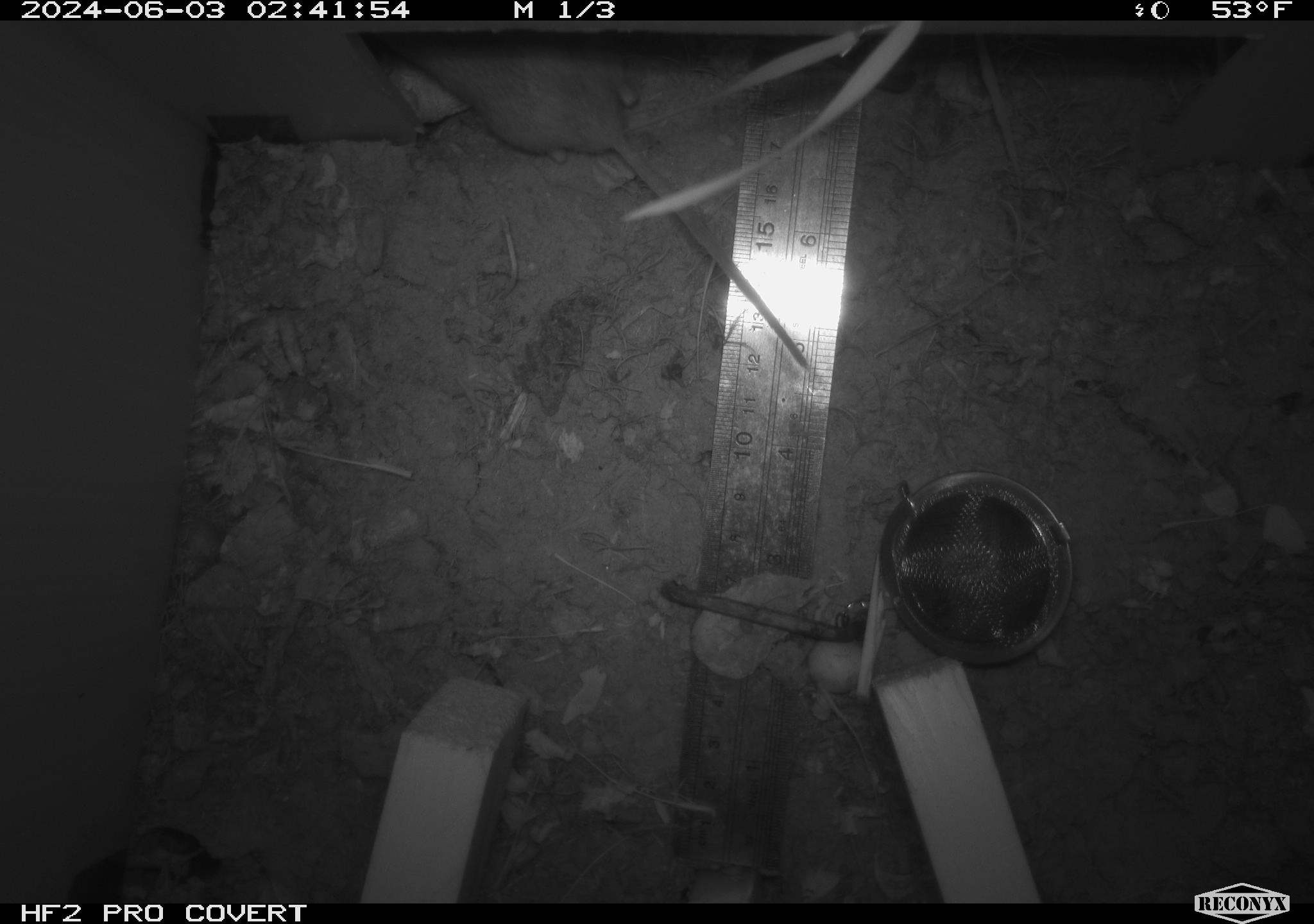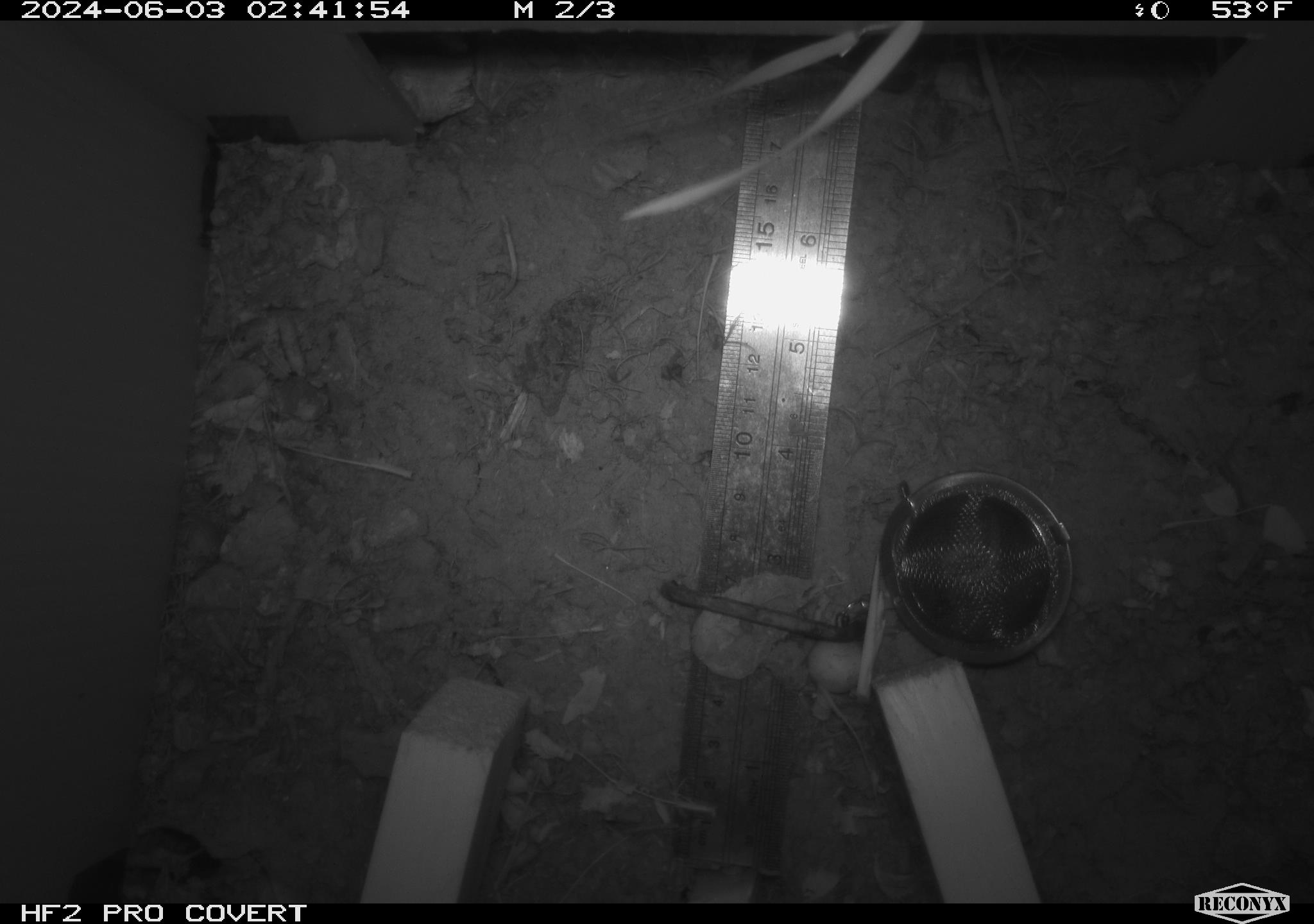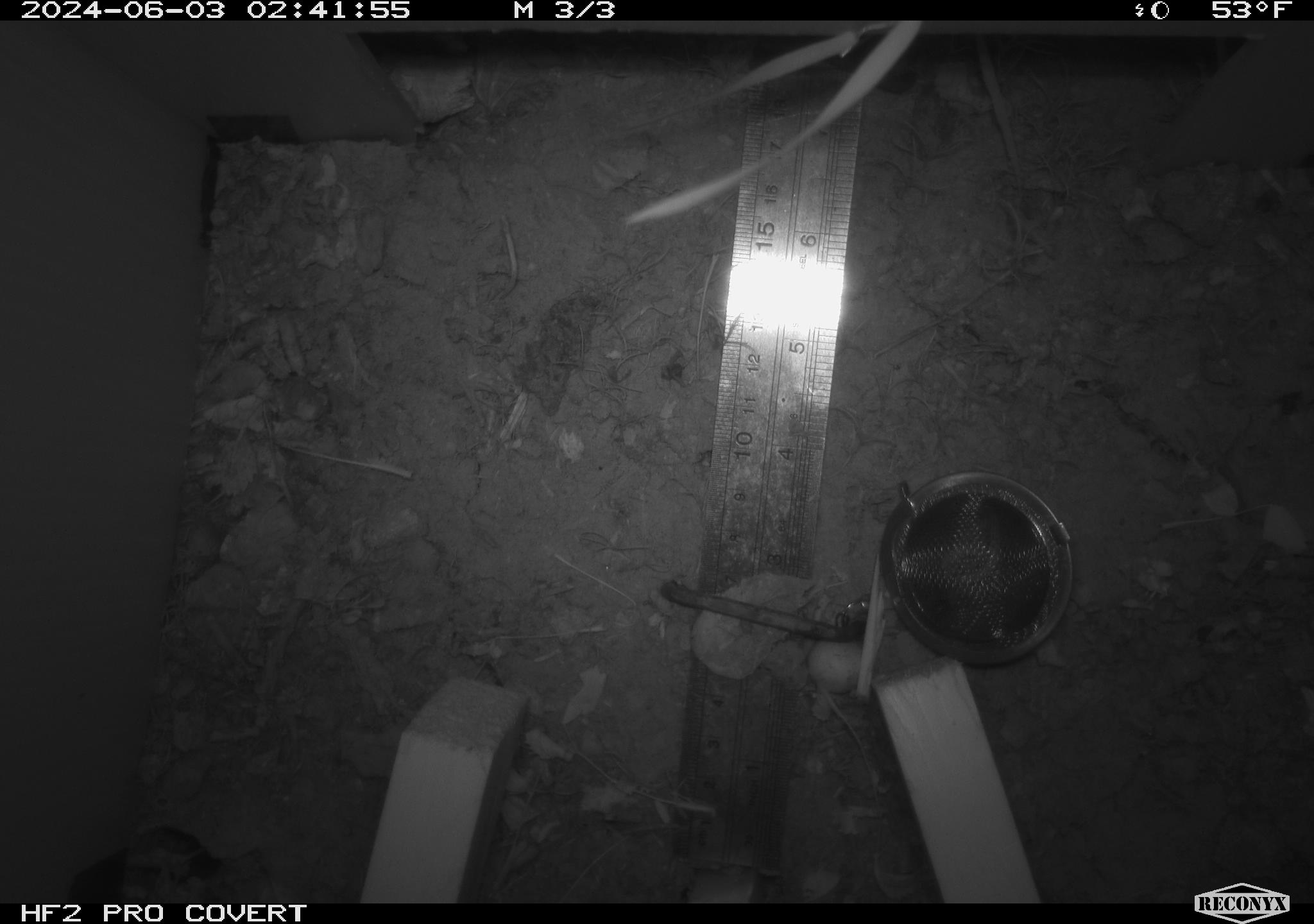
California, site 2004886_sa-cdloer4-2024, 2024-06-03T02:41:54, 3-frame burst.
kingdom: Animalia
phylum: Chordata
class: Mammalia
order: Rodentia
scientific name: Rodentia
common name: mouse species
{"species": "mouse species (Rodentia)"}